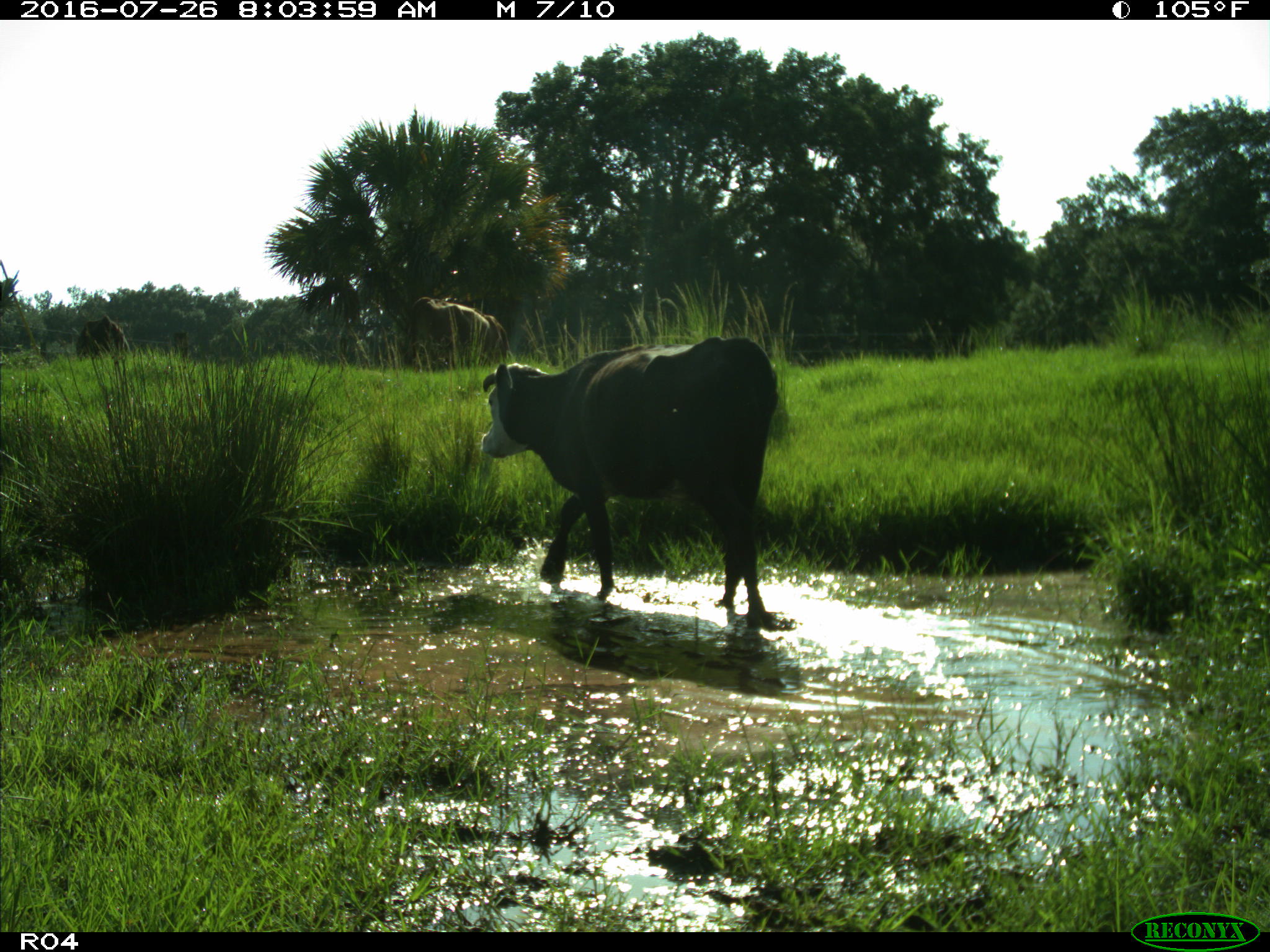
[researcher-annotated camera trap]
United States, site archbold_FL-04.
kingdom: Animalia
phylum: Chordata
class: Mammalia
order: Artiodactyla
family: Bovidae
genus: Bos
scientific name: Bos taurus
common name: domestic cow